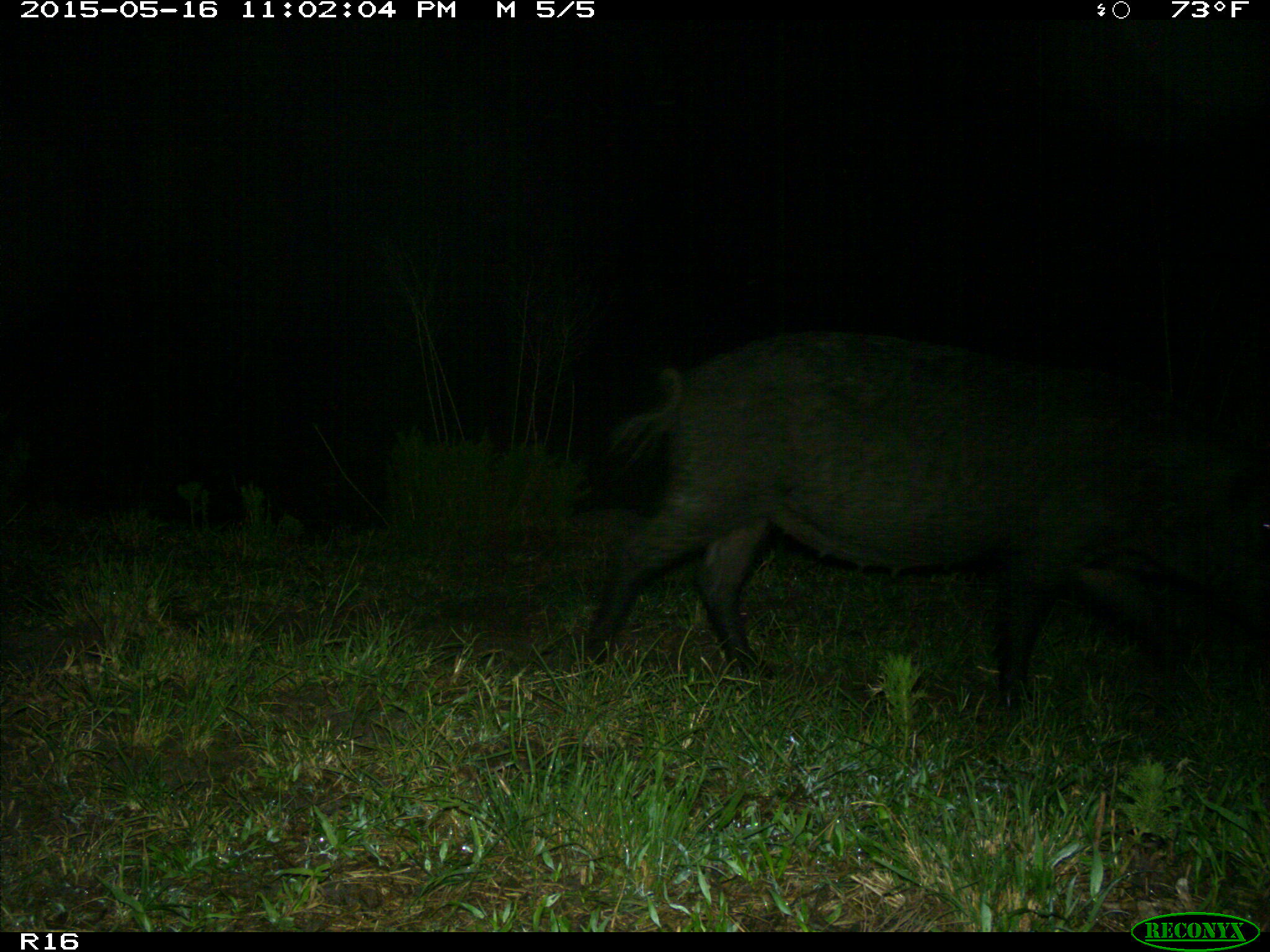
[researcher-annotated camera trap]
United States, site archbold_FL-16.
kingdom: Animalia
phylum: Chordata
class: Mammalia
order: Artiodactyla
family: Suidae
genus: Sus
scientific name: Sus scrofa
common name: wild boar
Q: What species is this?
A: Sus scrofa (wild boar).